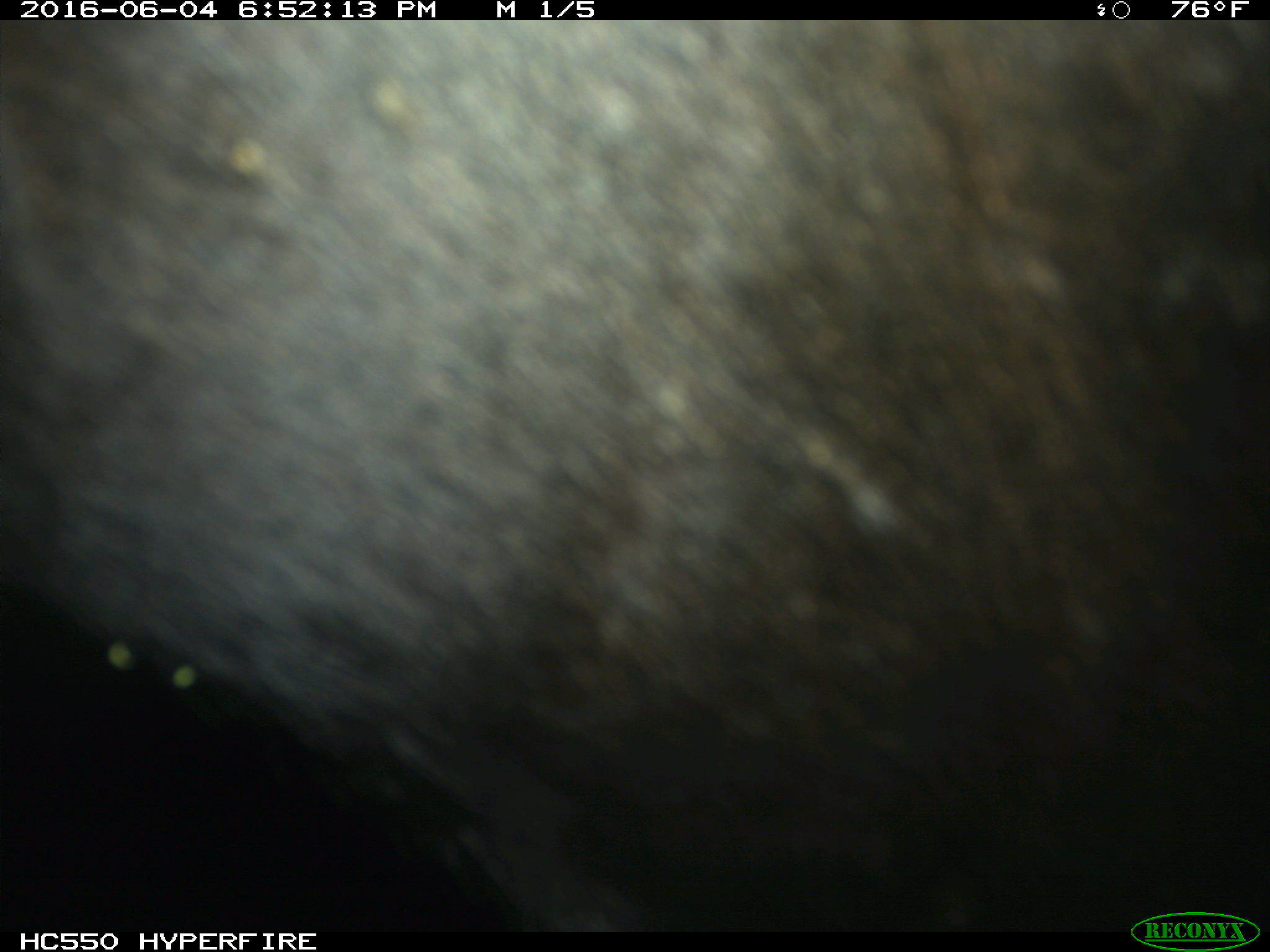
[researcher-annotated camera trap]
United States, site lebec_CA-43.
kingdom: Animalia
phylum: Chordata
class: Mammalia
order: Artiodactyla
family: Bovidae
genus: Bos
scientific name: Bos taurus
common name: domestic cow